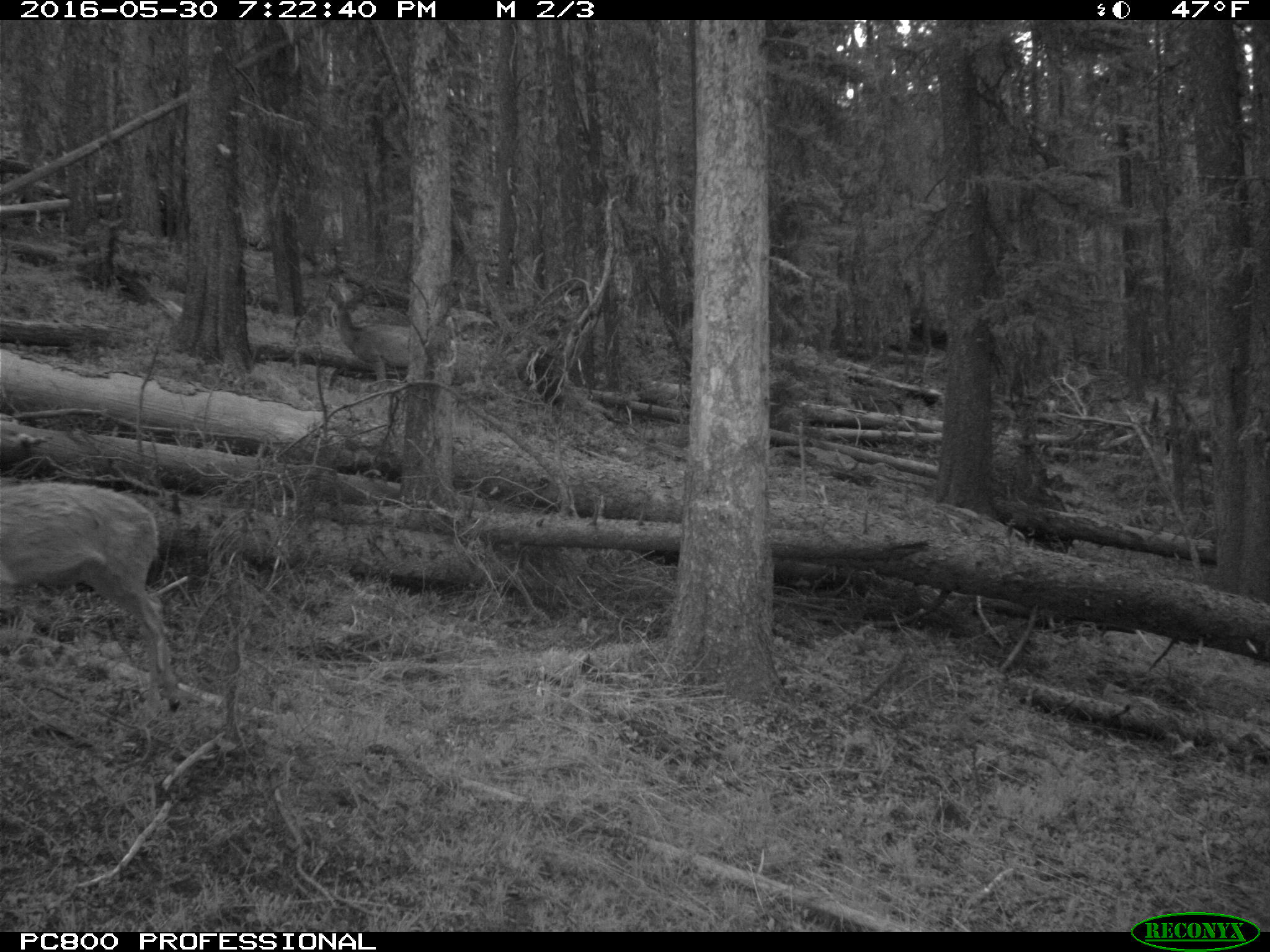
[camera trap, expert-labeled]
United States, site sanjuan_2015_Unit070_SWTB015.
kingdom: Animalia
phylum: Chordata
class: Mammalia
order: Artiodactyla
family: Cervidae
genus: Odocoileus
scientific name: Odocoileus hemionus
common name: mule deer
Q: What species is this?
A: Odocoileus hemionus (mule deer).